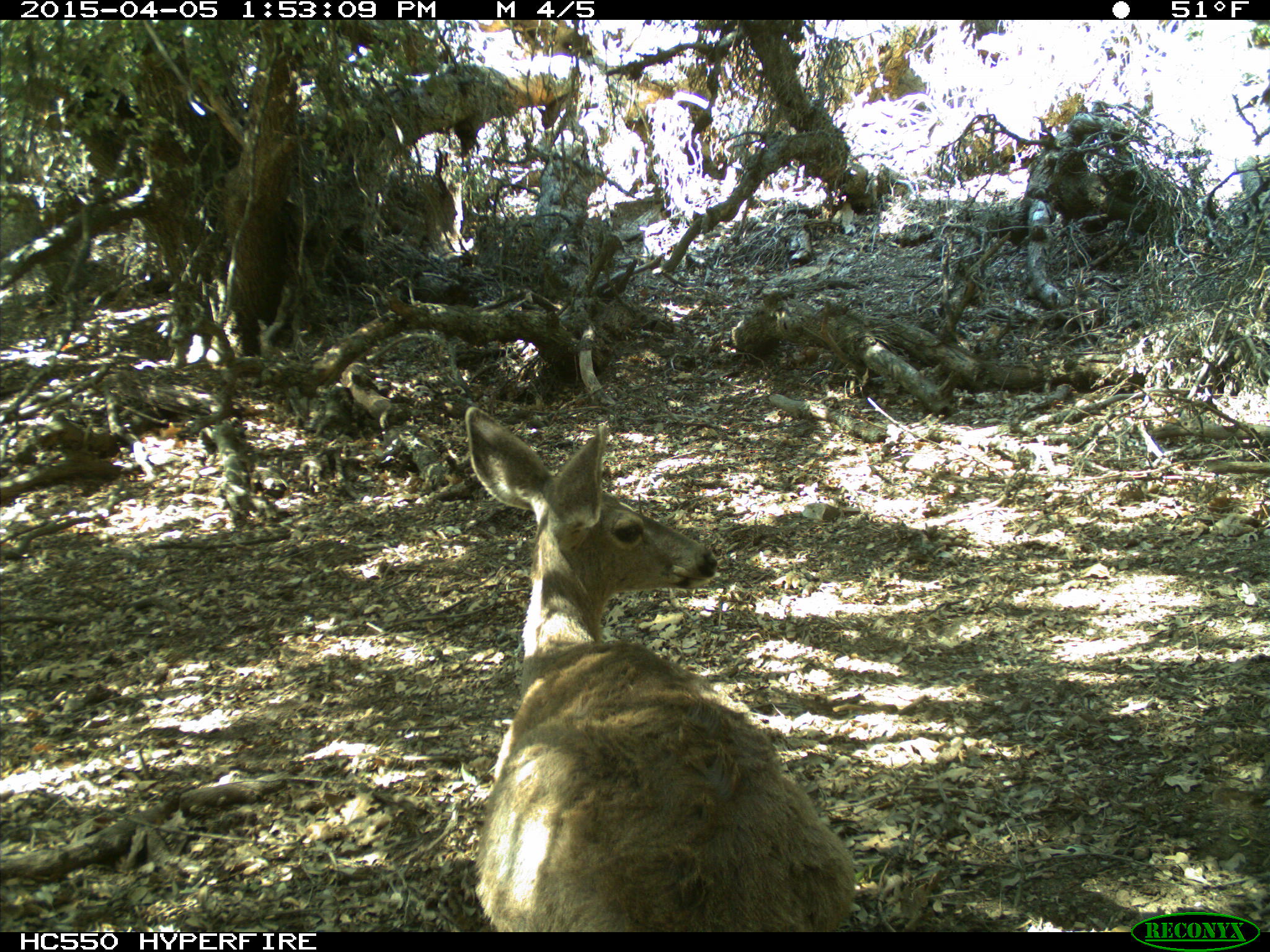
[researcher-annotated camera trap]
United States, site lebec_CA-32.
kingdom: Animalia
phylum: Chordata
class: Mammalia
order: Artiodactyla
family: Cervidae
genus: Odocoileus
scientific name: Odocoileus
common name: deer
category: unidentified deer